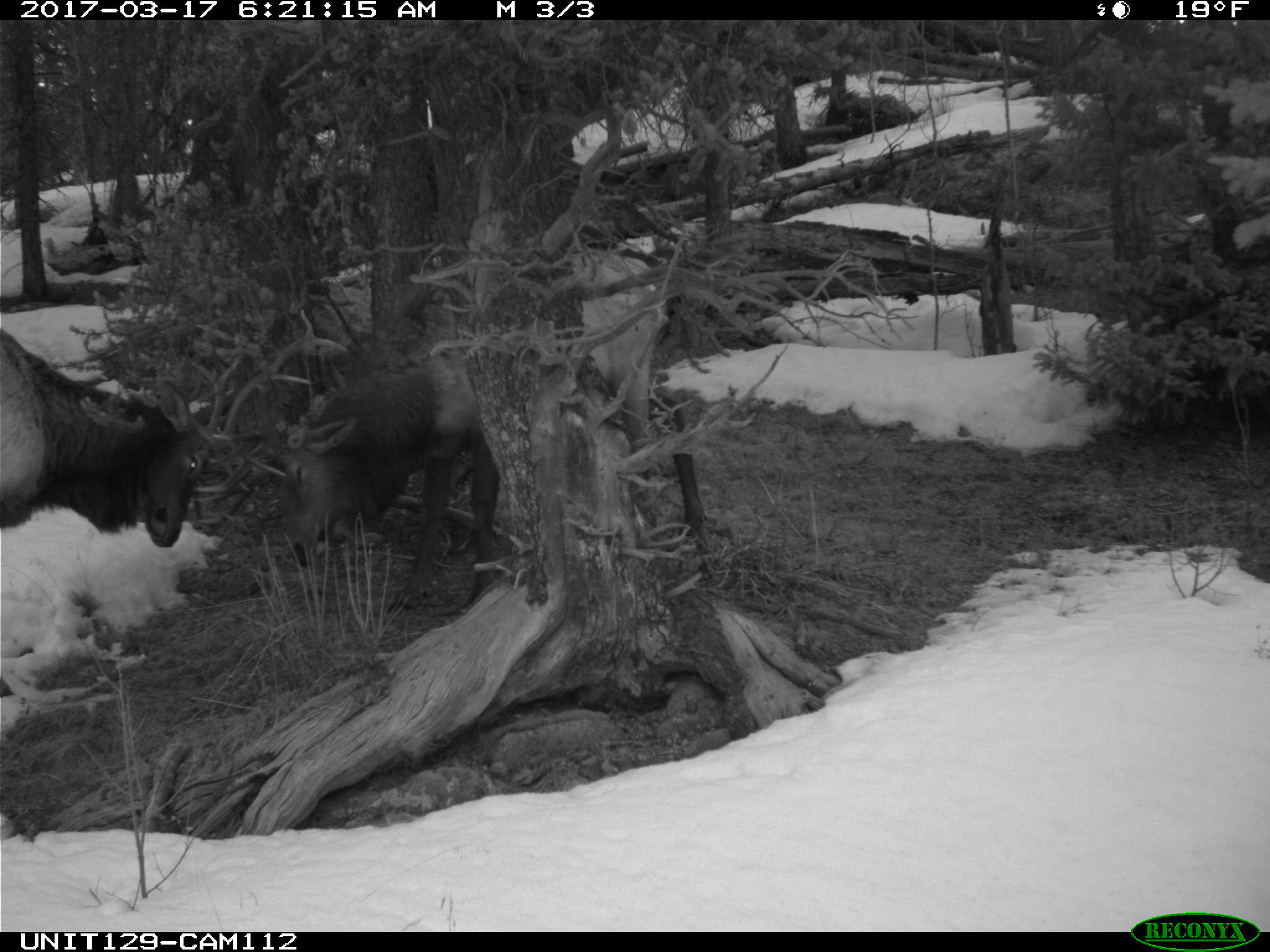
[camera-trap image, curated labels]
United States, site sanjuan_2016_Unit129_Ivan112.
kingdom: Animalia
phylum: Chordata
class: Mammalia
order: Artiodactyla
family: Cervidae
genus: Cervus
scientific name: Cervus elaphus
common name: red deer